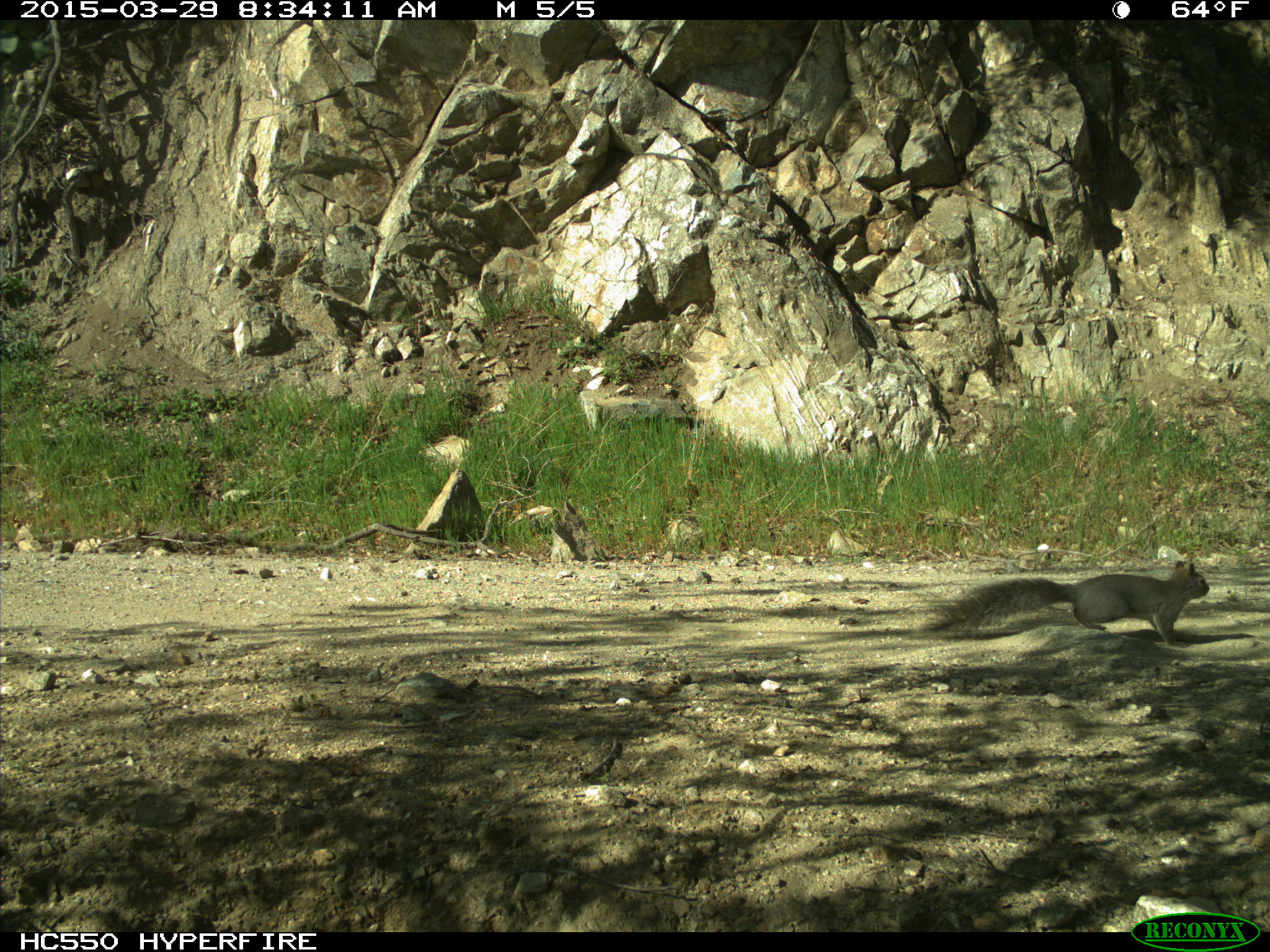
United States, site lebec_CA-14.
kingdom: Animalia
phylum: Chordata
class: Mammalia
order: Rodentia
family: Sciuridae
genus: Sciurus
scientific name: Sciurus carolinensis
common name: eastern gray squirrel